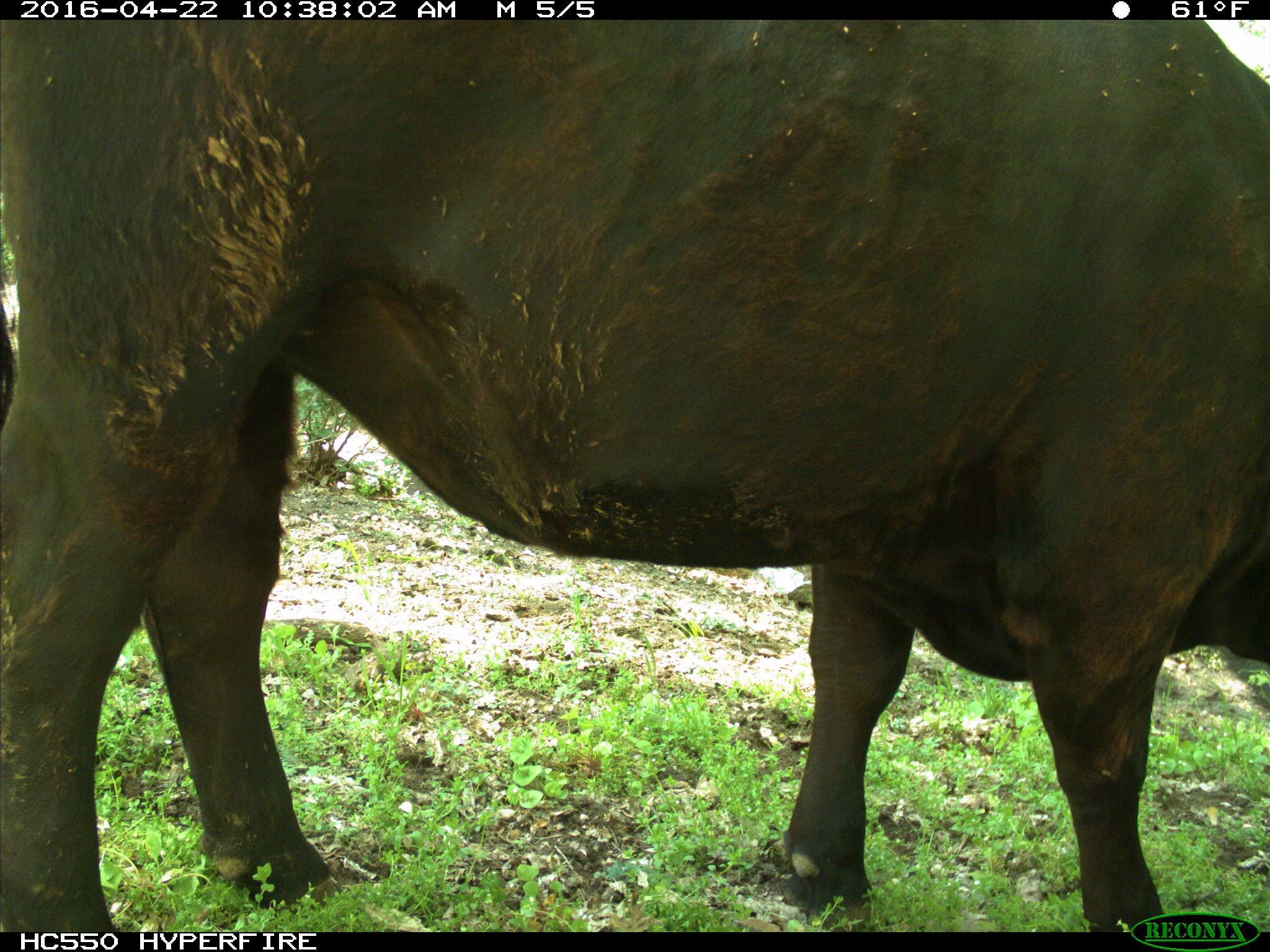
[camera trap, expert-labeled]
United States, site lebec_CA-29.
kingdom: Animalia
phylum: Chordata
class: Mammalia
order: Artiodactyla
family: Bovidae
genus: Bos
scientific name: Bos taurus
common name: domestic cow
Bos taurus (domestic cow).